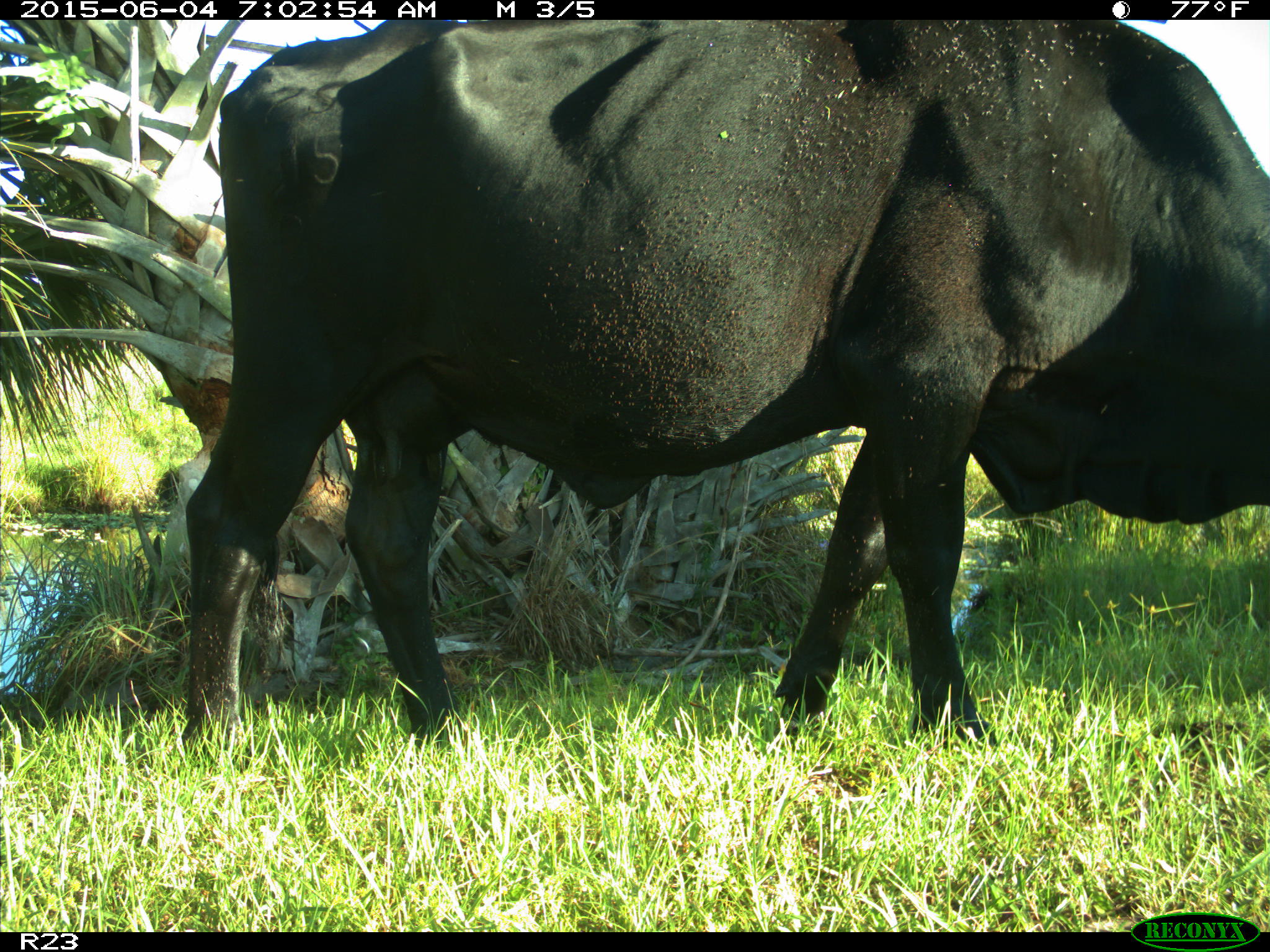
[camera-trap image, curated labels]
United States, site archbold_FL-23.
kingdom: Animalia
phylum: Chordata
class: Mammalia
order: Artiodactyla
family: Bovidae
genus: Bos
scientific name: Bos taurus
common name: domestic cow